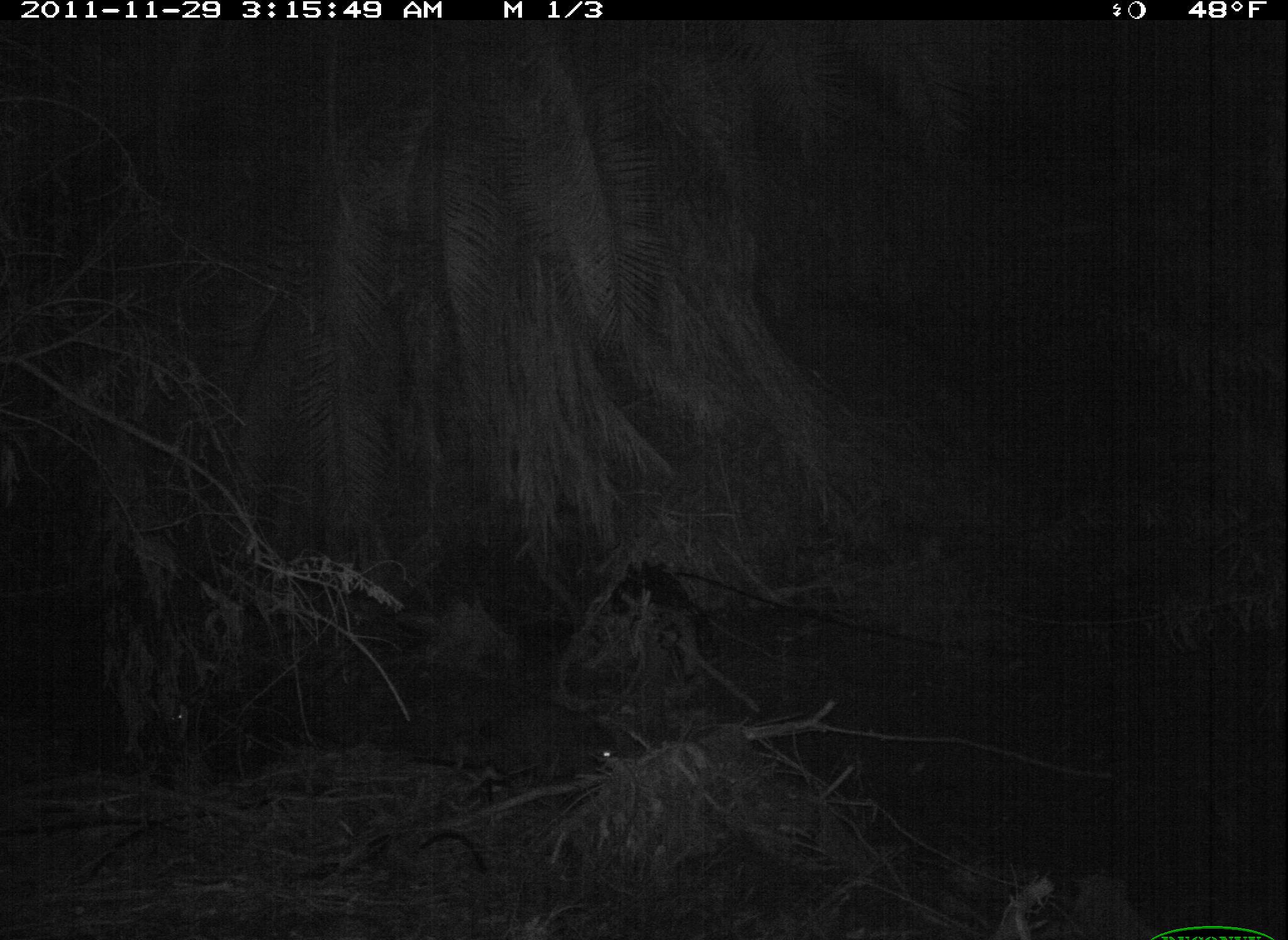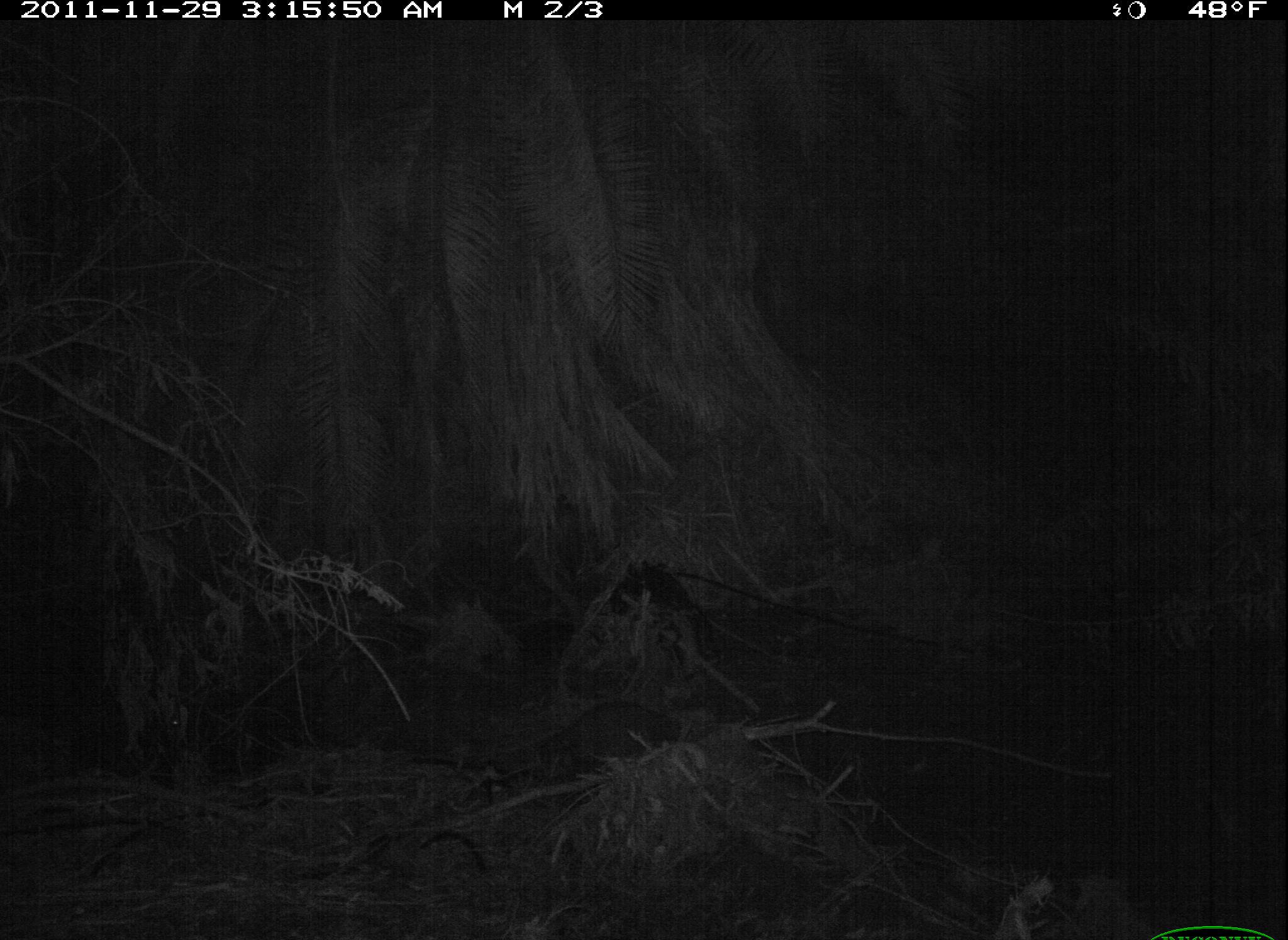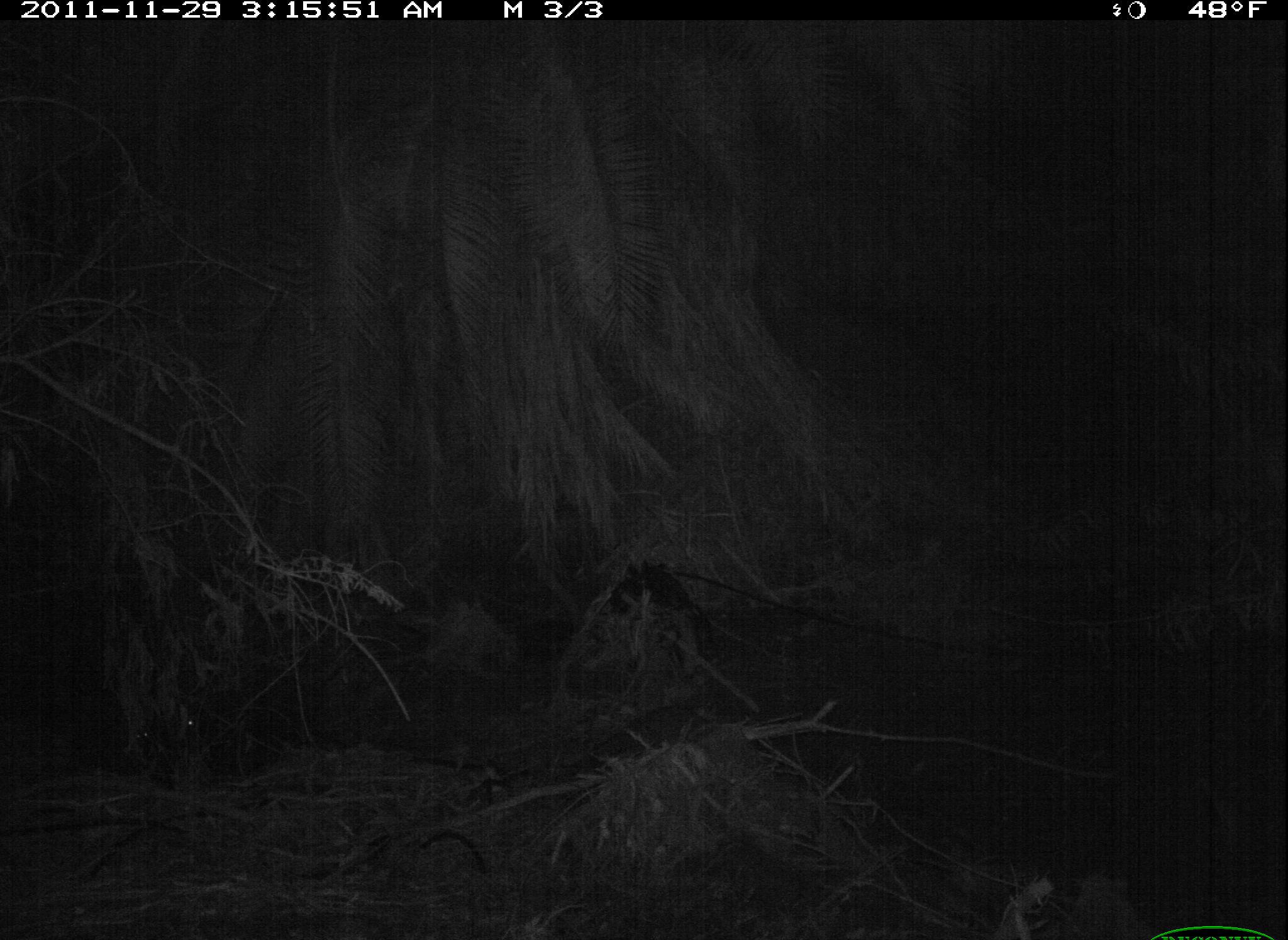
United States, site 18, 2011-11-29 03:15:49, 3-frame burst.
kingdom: Animalia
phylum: Chordata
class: Mammalia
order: Carnivora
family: Procyonidae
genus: Procyon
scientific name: Procyon lotor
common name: raccoon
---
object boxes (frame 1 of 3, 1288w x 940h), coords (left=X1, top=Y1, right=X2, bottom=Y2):
raccoon: (left=458, top=697, right=621, bottom=788); (left=167, top=705, right=190, bottom=726)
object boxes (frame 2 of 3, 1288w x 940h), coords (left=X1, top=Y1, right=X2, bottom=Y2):
raccoon: (left=528, top=698, right=684, bottom=775); (left=167, top=716, right=184, bottom=729)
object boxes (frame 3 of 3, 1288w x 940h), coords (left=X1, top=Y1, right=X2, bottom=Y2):
raccoon: (left=579, top=704, right=706, bottom=767); (left=138, top=713, right=200, bottom=744)